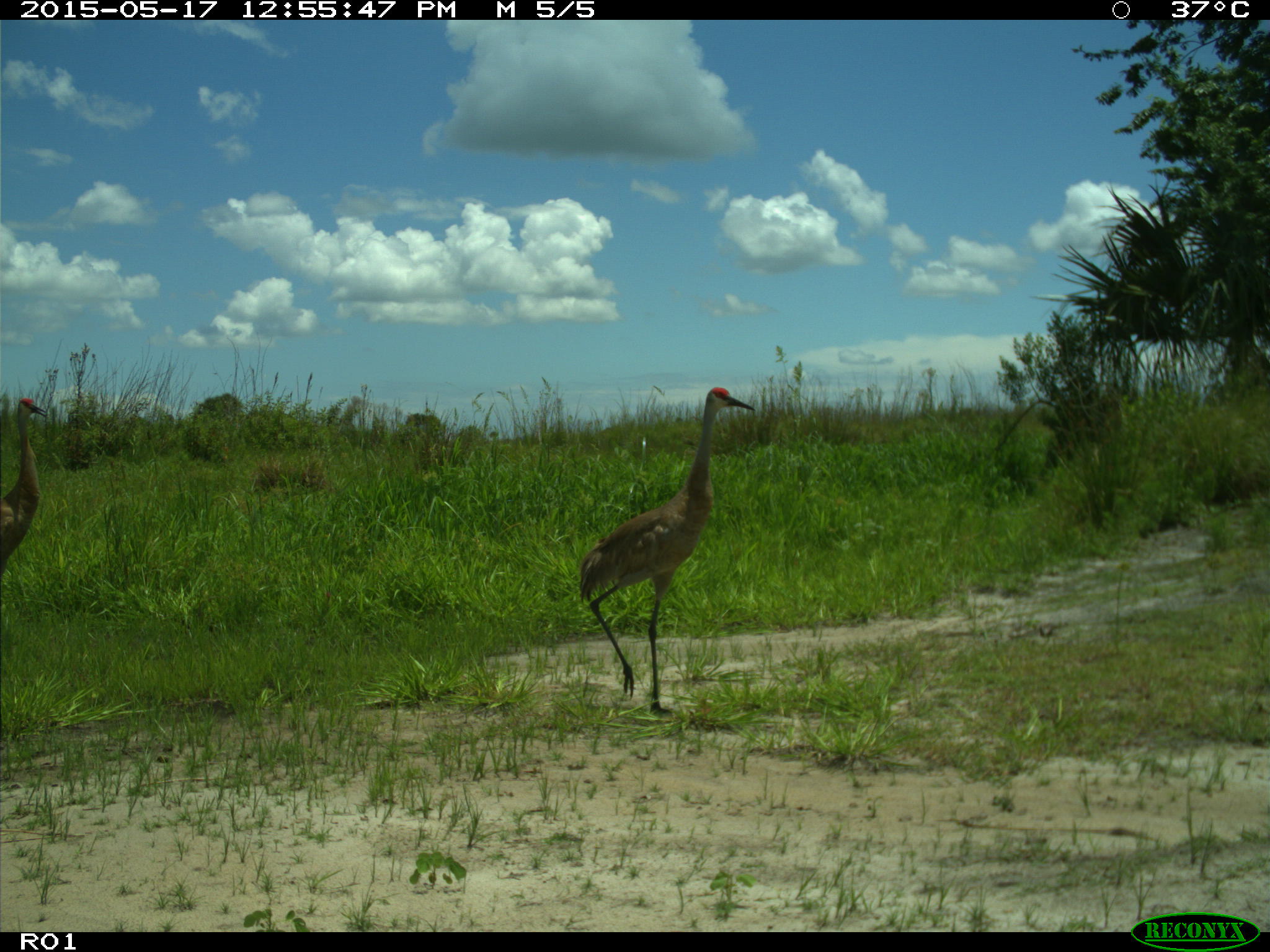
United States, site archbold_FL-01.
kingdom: Animalia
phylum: Chordata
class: Aves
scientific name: Aves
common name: birds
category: unidentified bird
Unidentified bird (birds) (Aves).